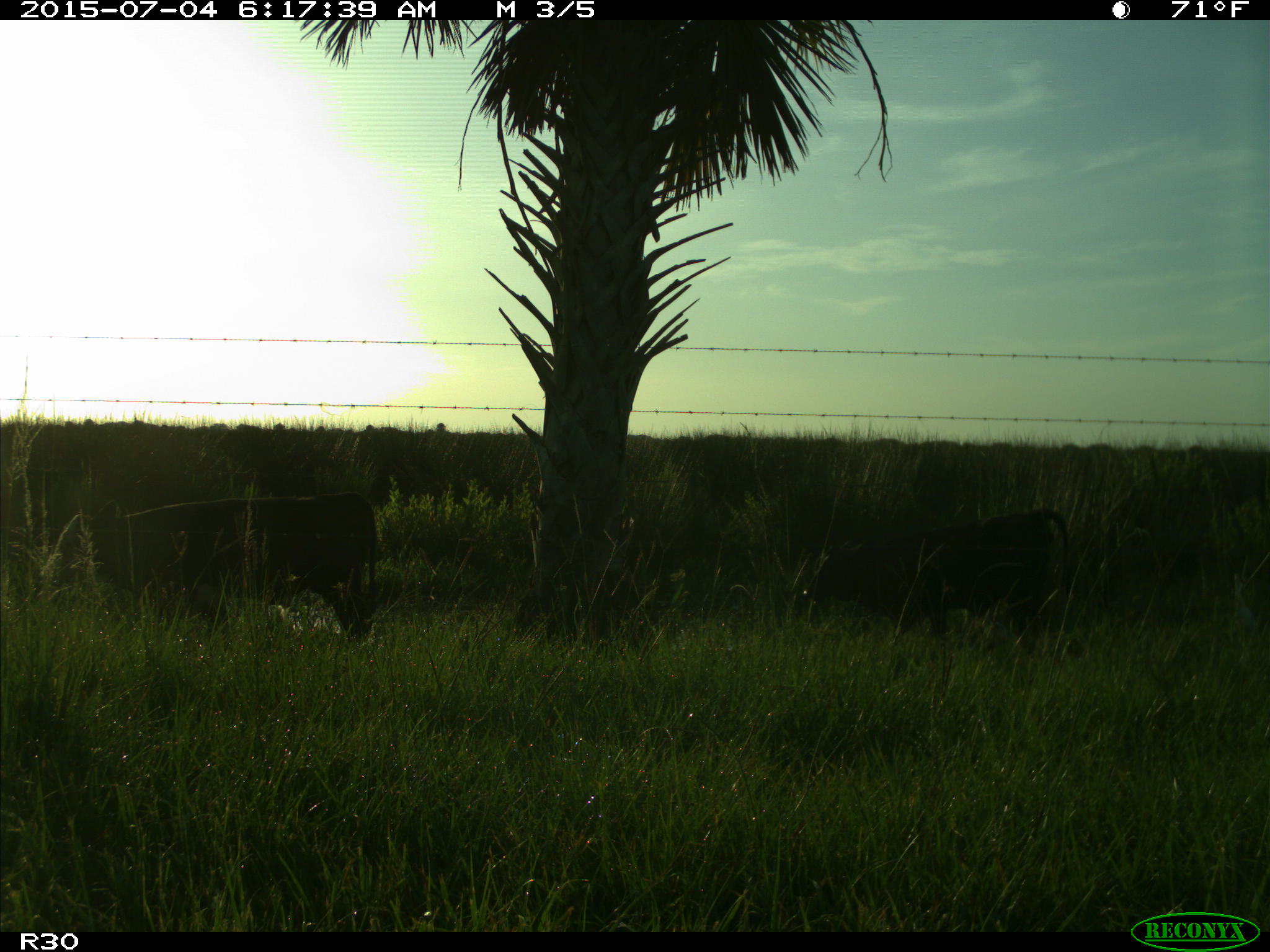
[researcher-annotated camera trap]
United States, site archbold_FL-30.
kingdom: Animalia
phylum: Chordata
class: Mammalia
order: Artiodactyla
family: Bovidae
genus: Bos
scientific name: Bos taurus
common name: domestic cow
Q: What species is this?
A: Bos taurus (domestic cow).